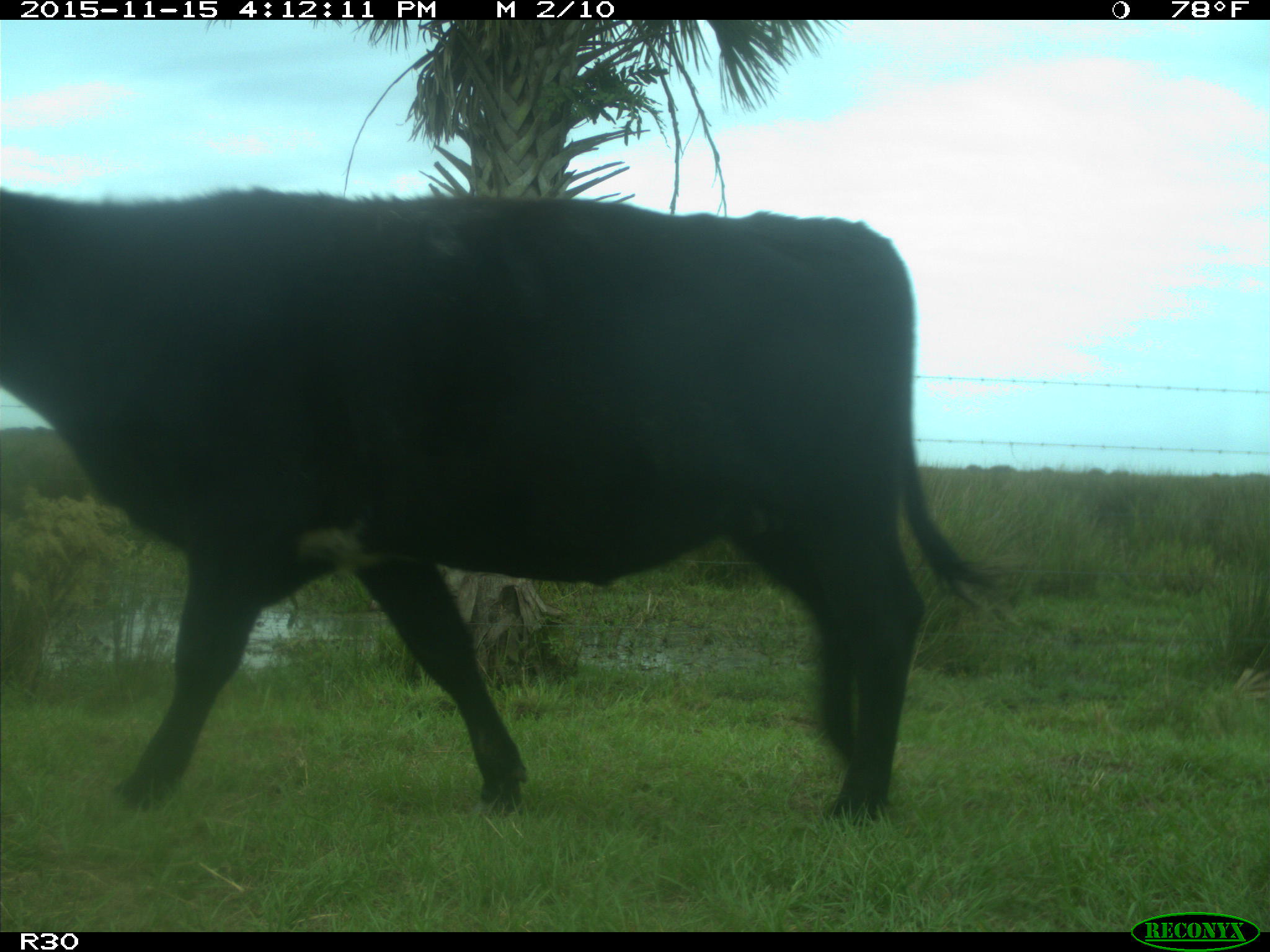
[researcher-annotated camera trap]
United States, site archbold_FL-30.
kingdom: Animalia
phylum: Chordata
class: Mammalia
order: Artiodactyla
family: Bovidae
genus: Bos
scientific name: Bos taurus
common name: domestic cow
Bos taurus (domestic cow).